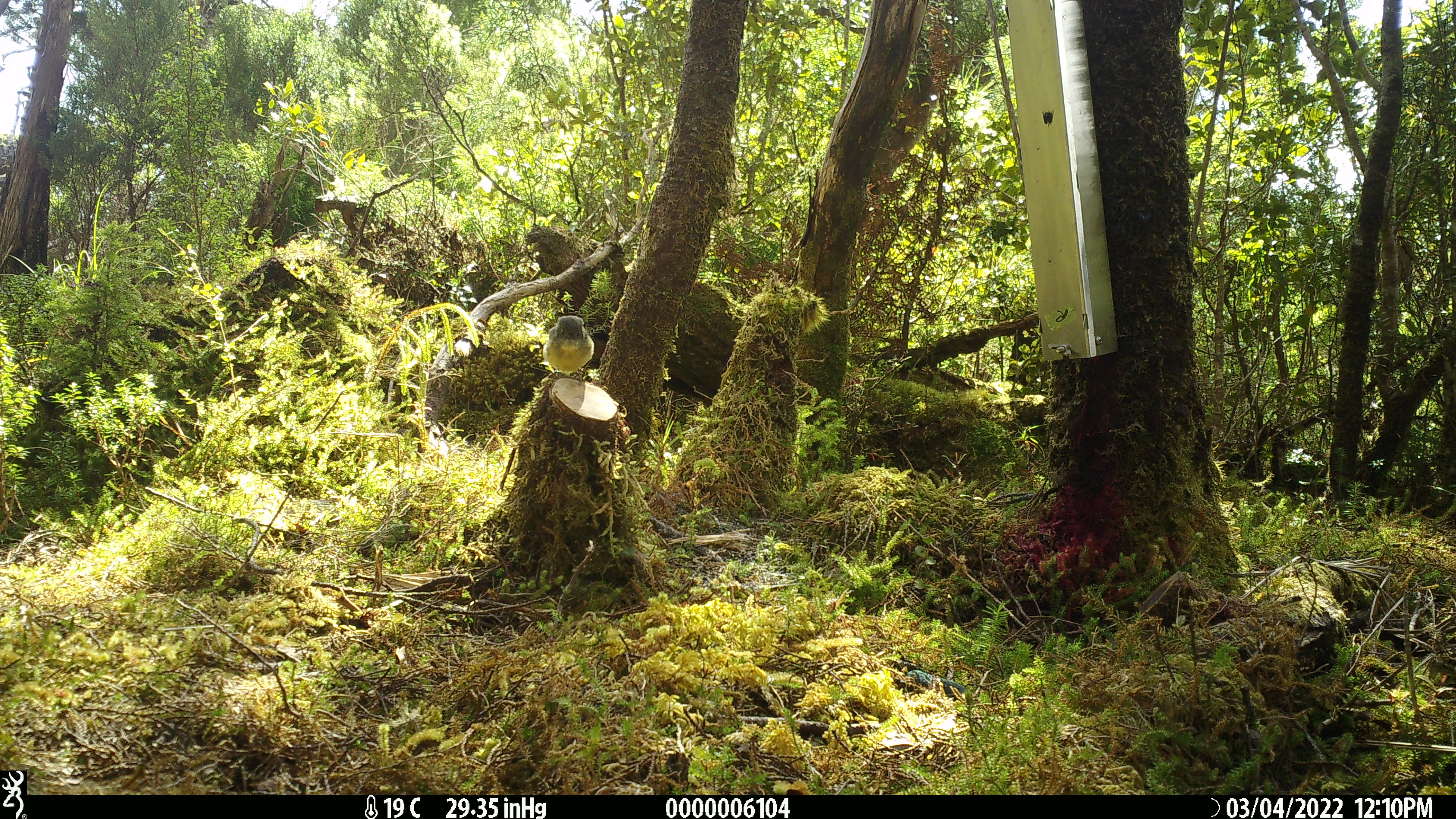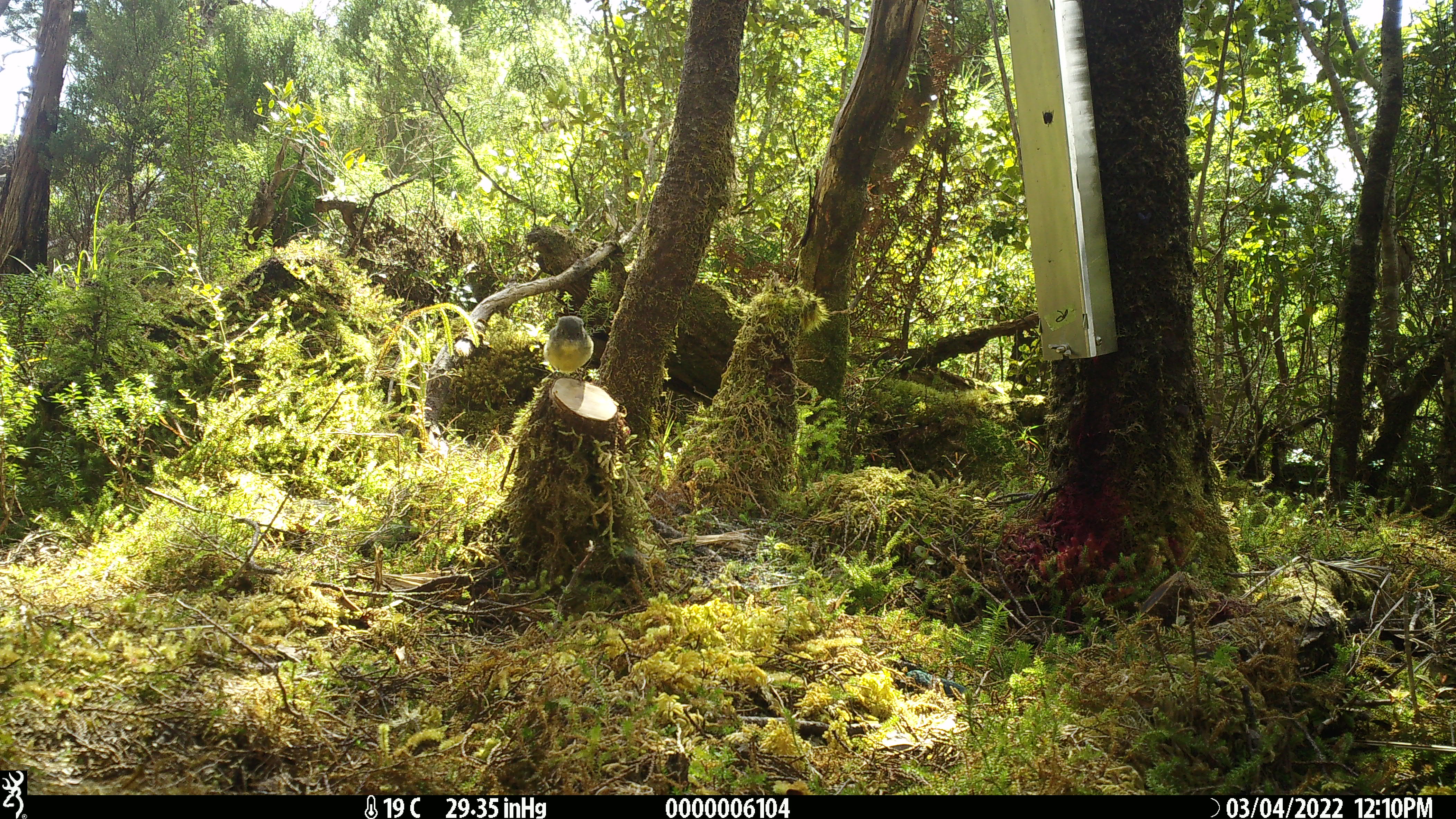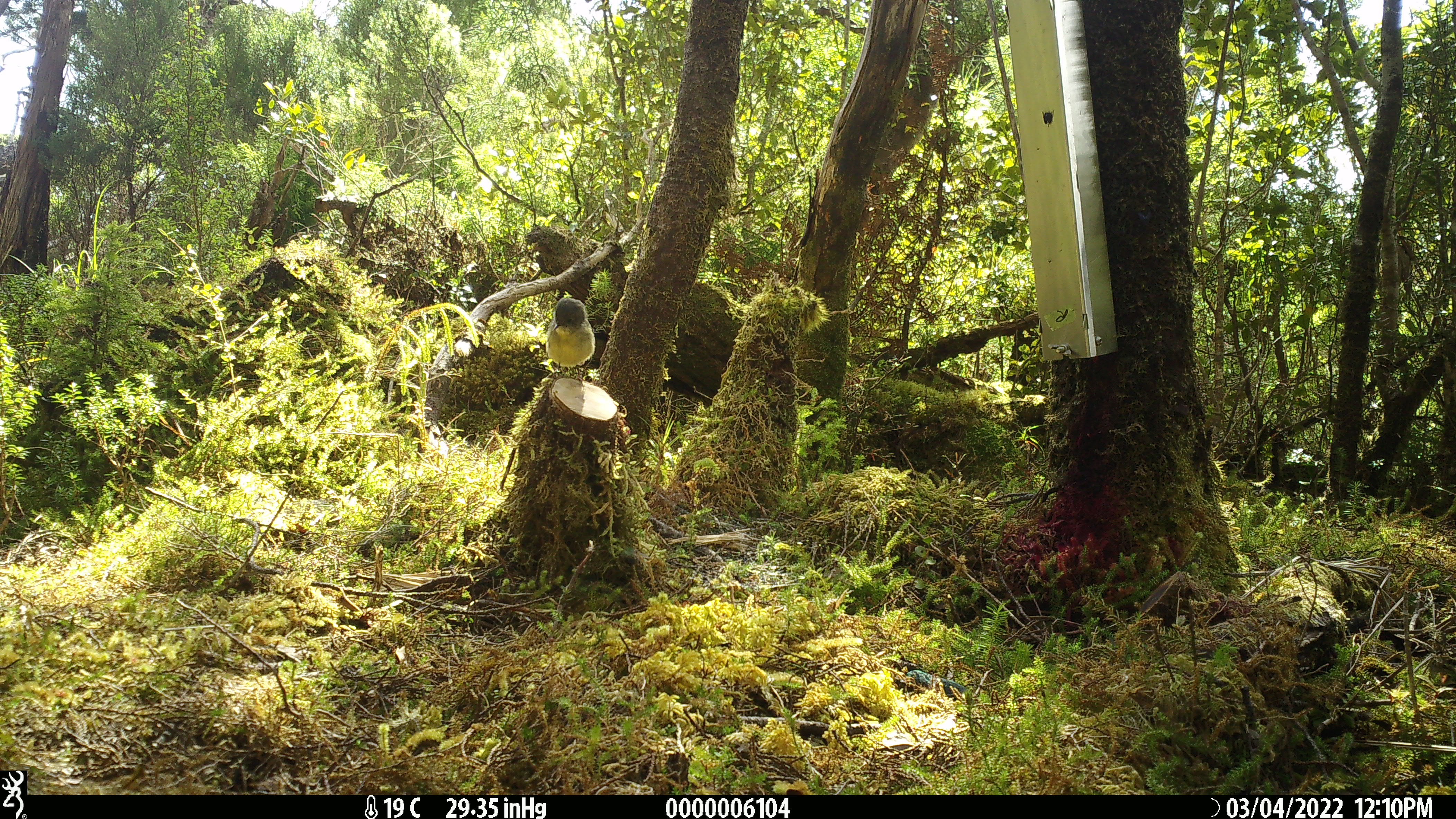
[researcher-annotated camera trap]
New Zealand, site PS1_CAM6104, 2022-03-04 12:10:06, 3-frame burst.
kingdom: Animalia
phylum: Chordata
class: Aves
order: Passeriformes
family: Petroicidae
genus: Petroica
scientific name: Petroica macrocephala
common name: tomtit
Tomtit (Petroica macrocephala).